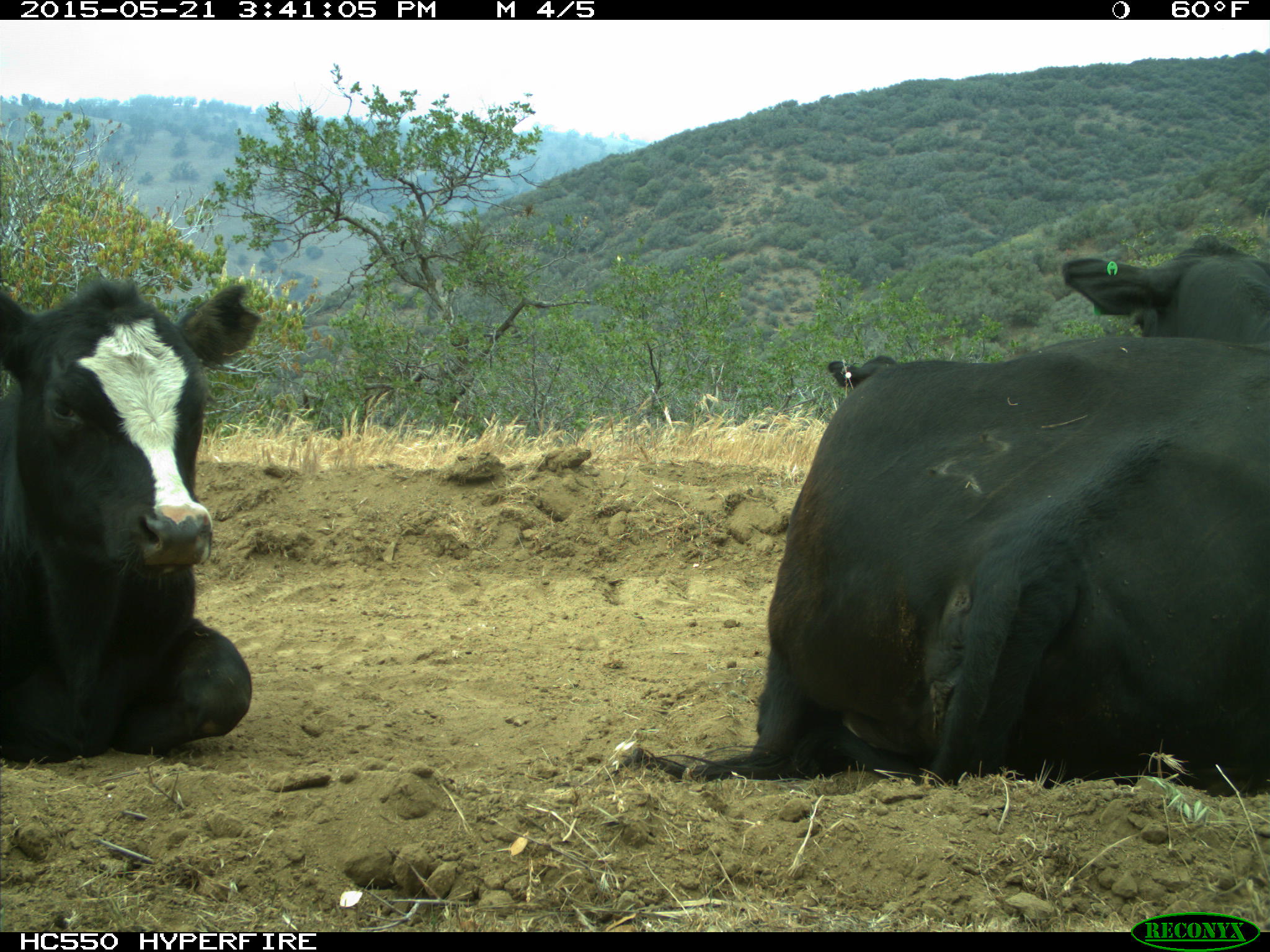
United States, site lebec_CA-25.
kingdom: Animalia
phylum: Chordata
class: Mammalia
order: Artiodactyla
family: Bovidae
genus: Bos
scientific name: Bos taurus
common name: domestic cow